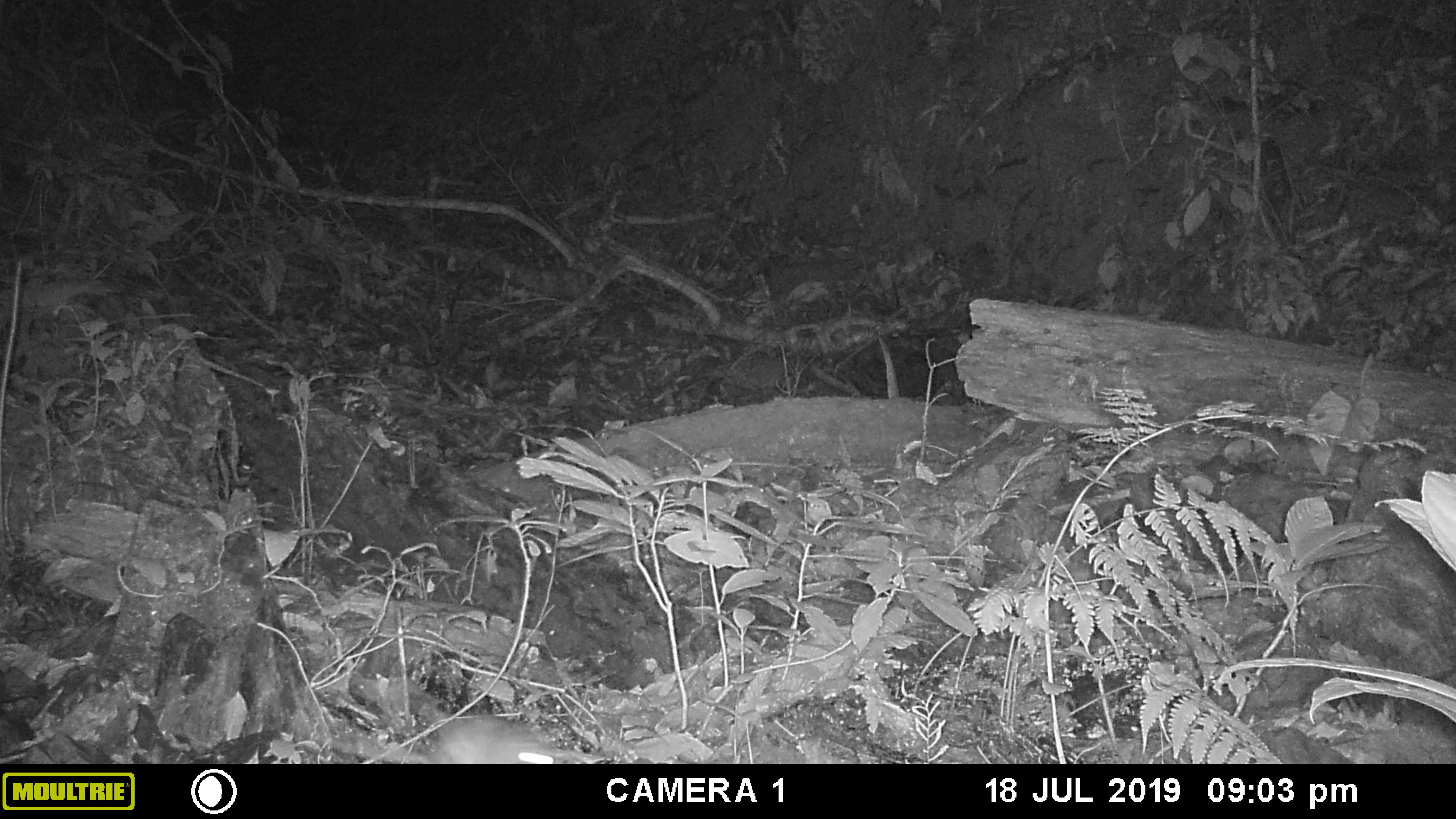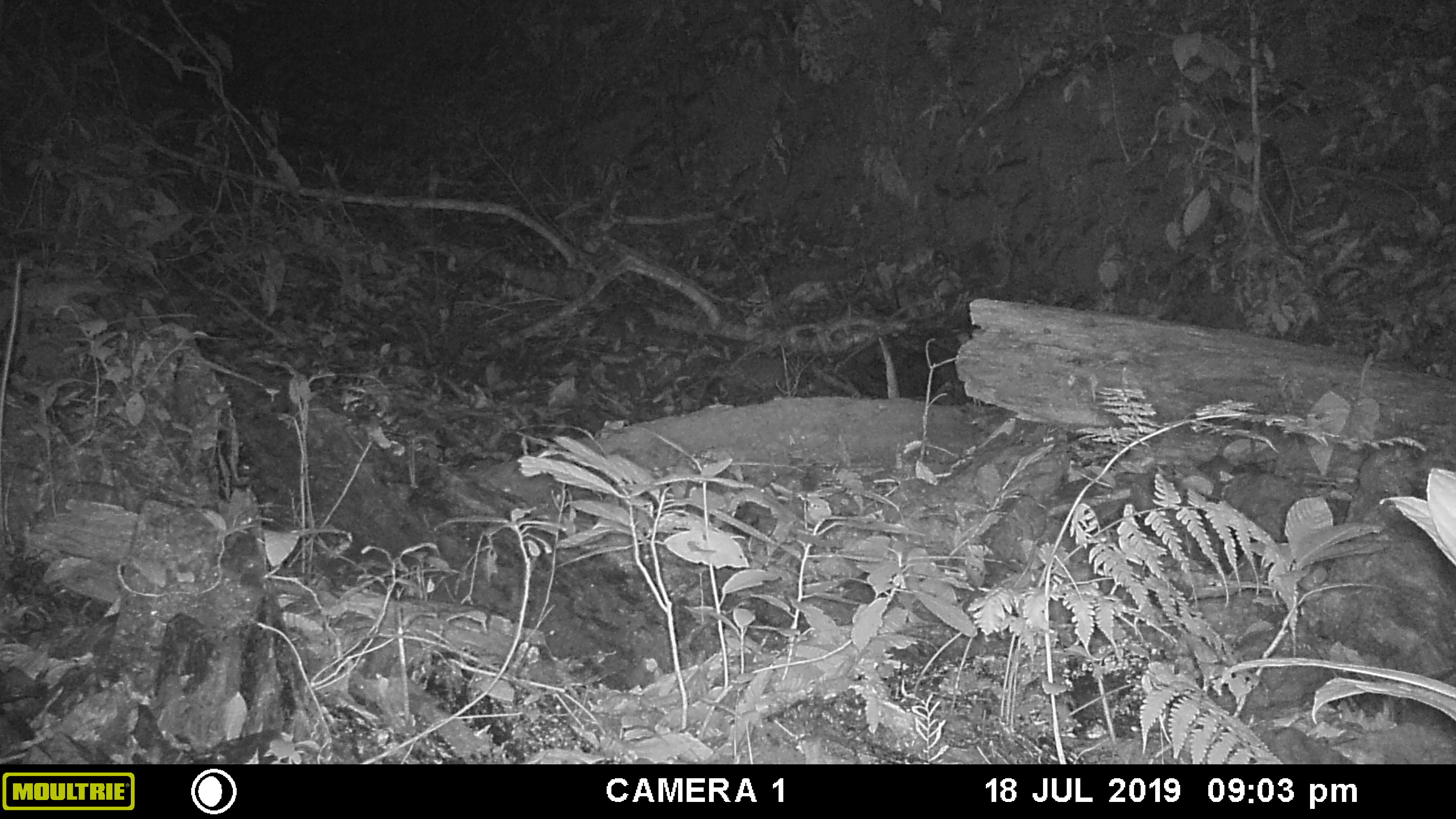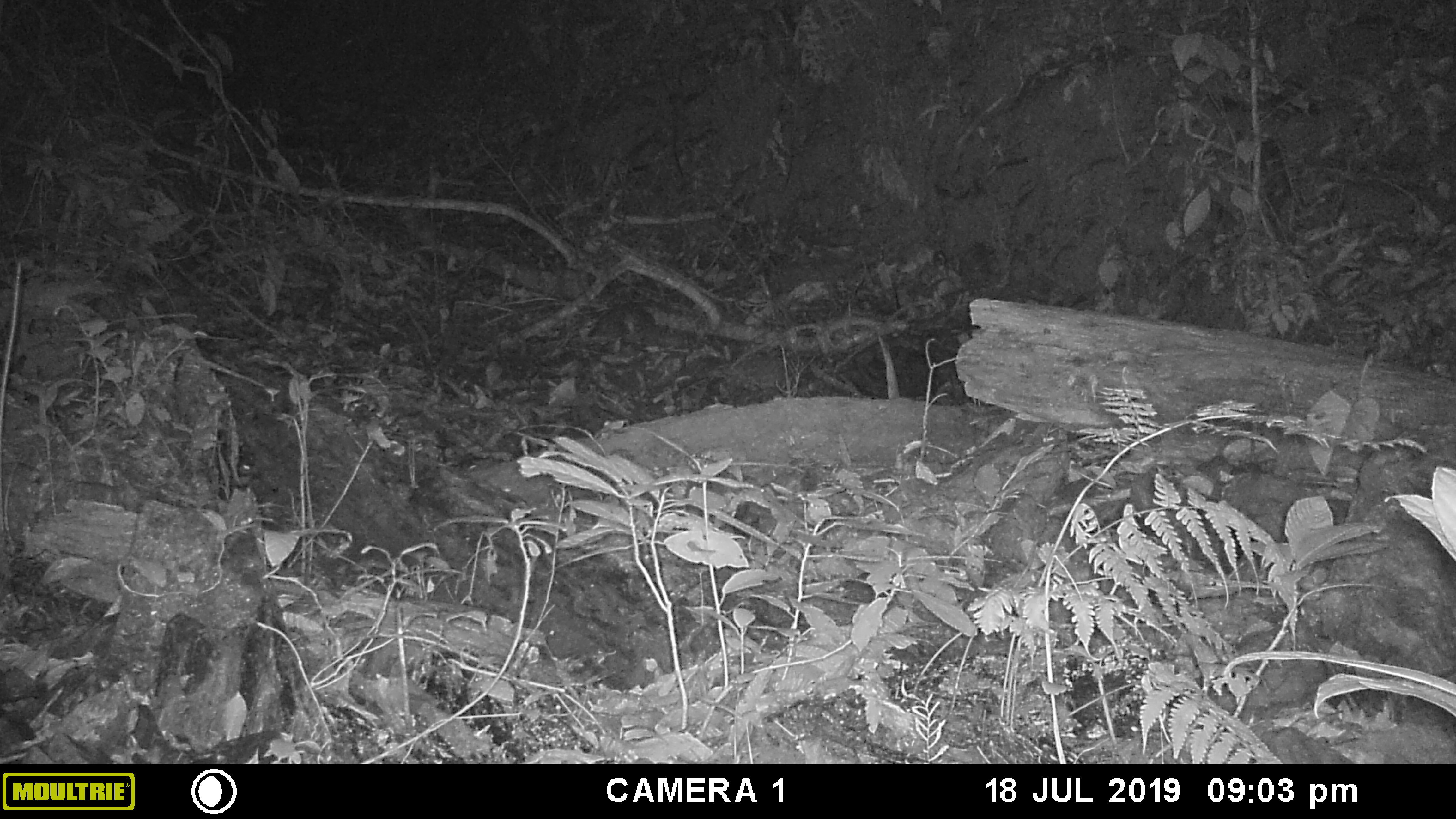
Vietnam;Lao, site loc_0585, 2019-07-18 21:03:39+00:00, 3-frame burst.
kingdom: Animalia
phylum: Chordata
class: Mammalia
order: Rodentia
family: Muridae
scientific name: Muridae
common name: old-world mice and rats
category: unidentified murid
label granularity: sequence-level